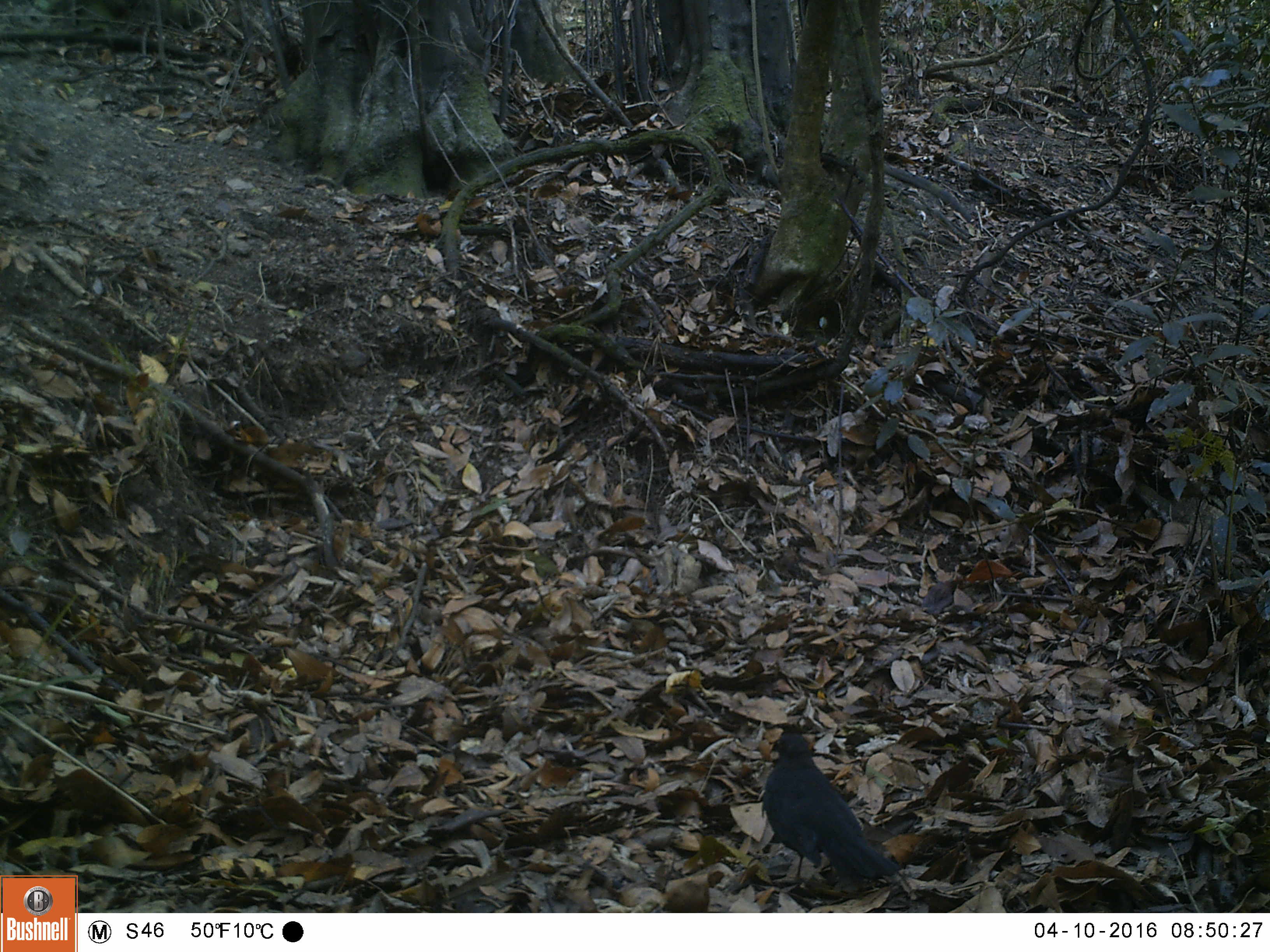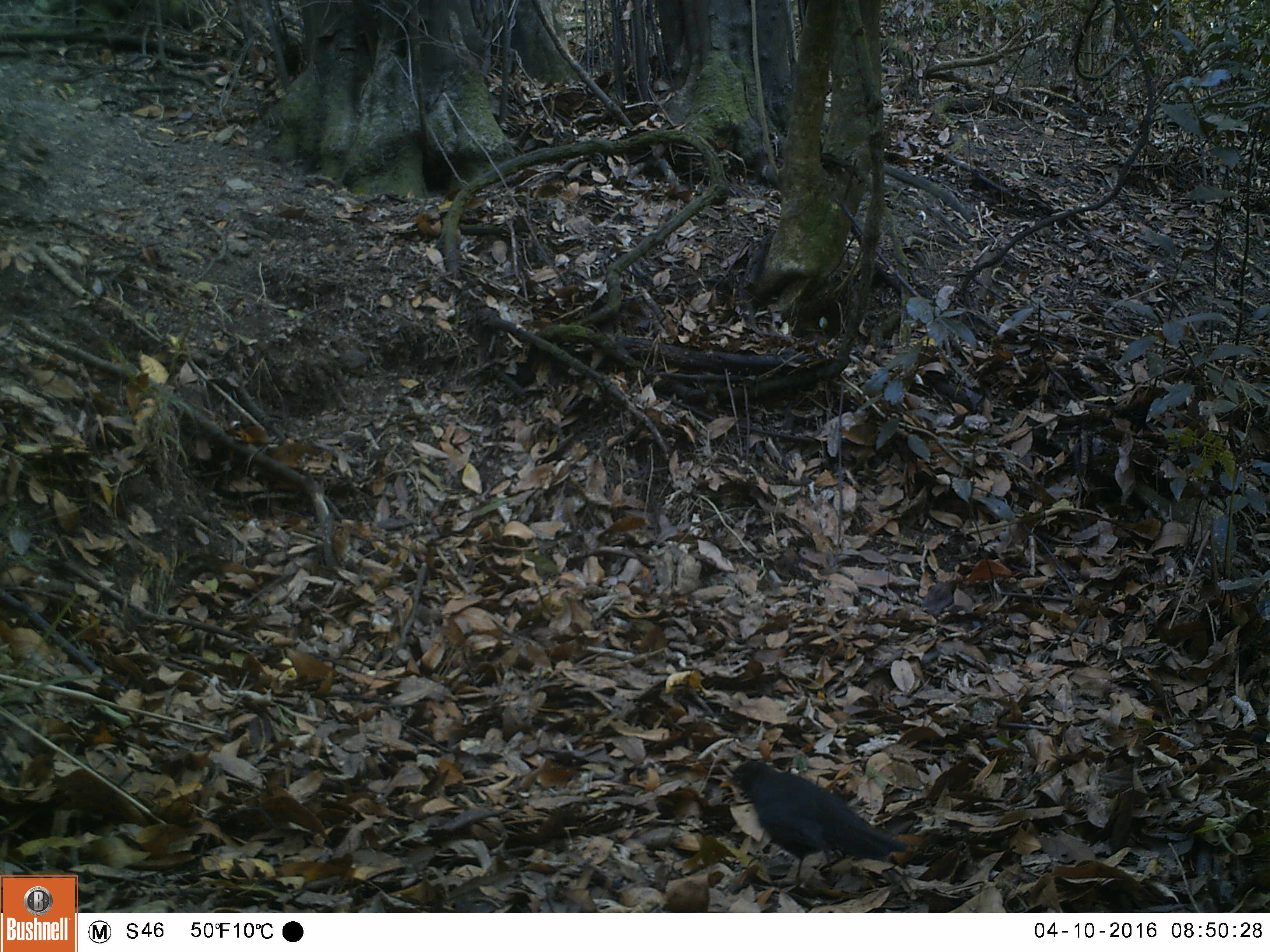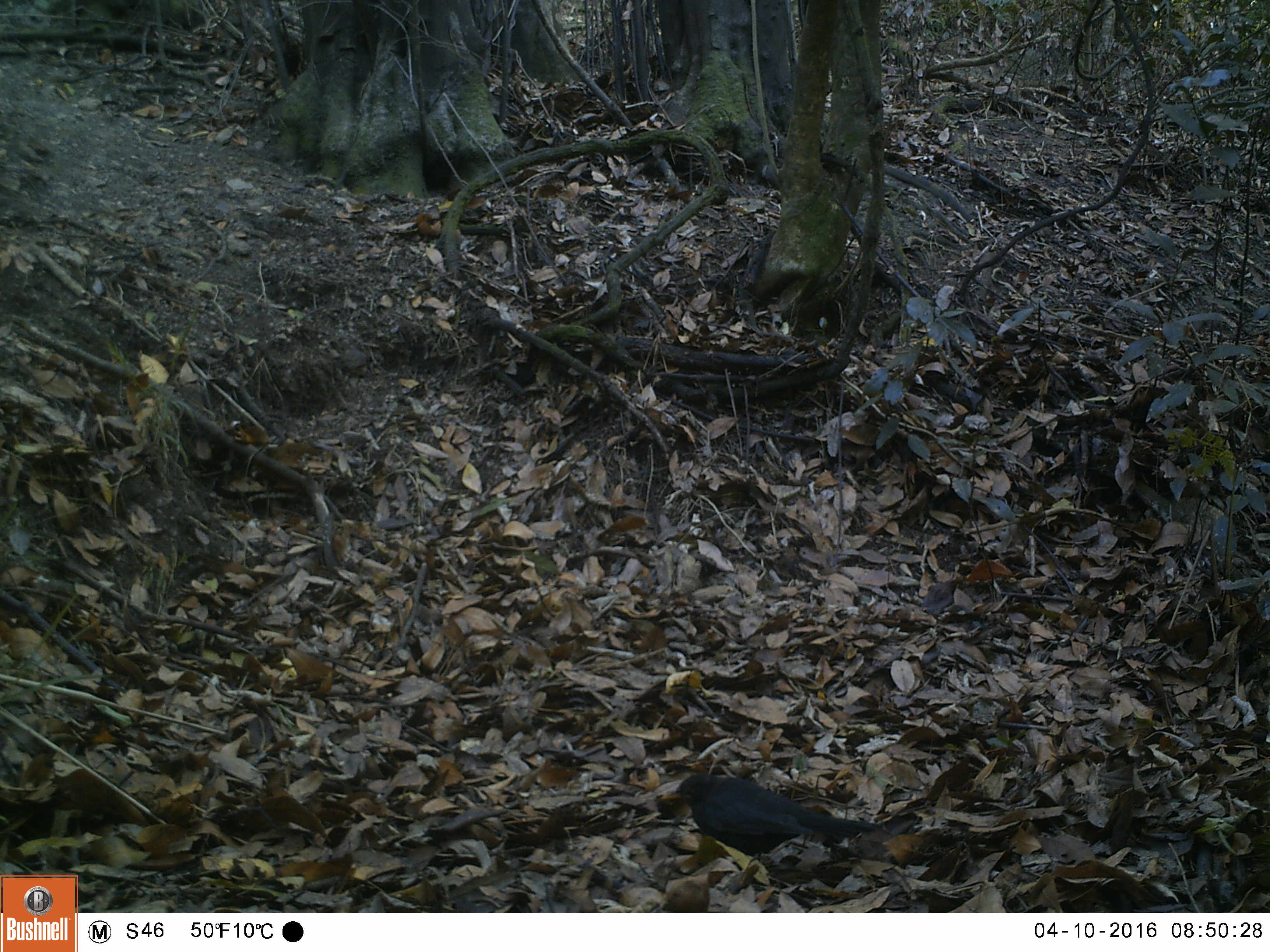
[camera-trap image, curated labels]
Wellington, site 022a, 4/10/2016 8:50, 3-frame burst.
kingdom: Animalia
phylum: Chordata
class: Aves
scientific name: Aves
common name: bird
Bird (Aves).